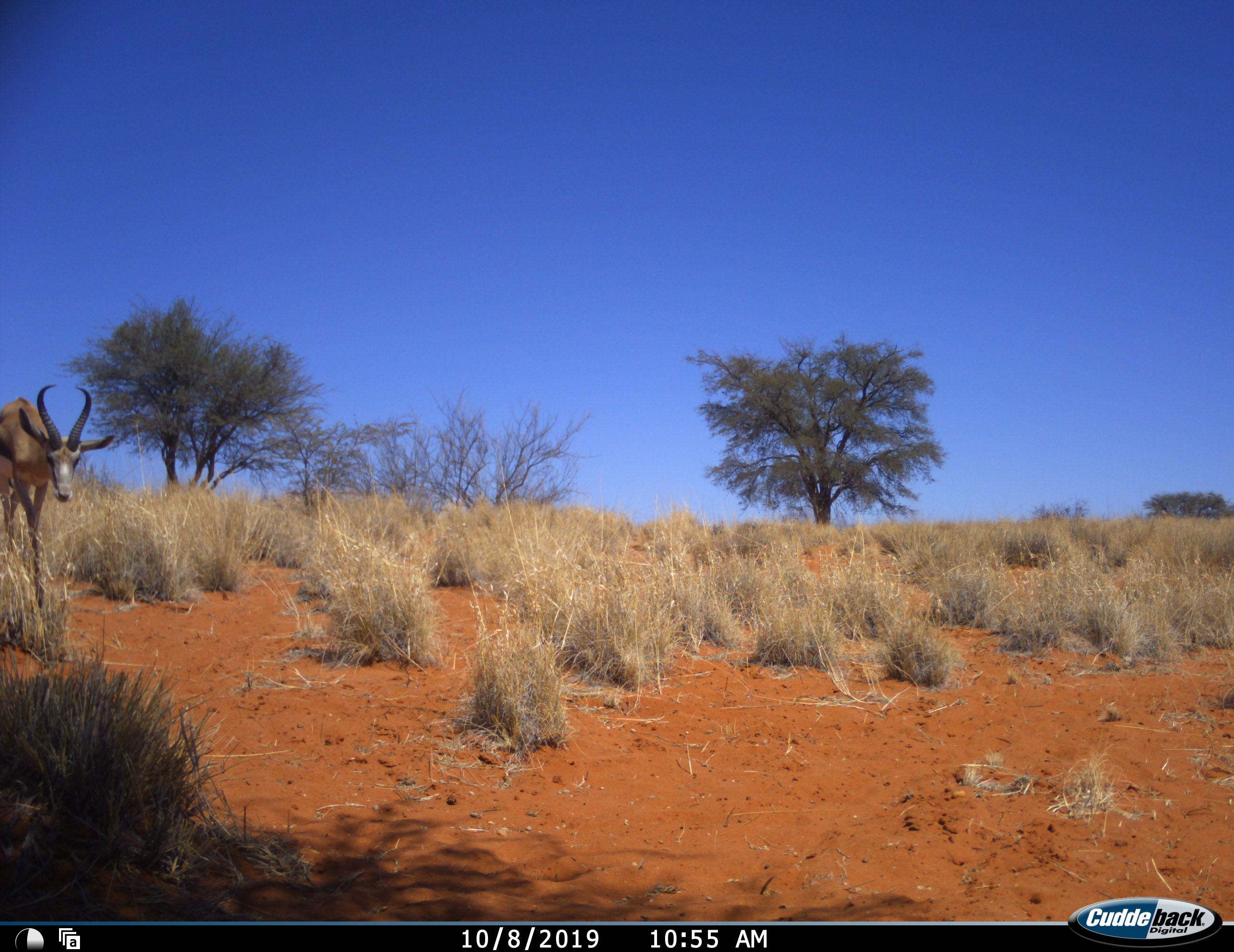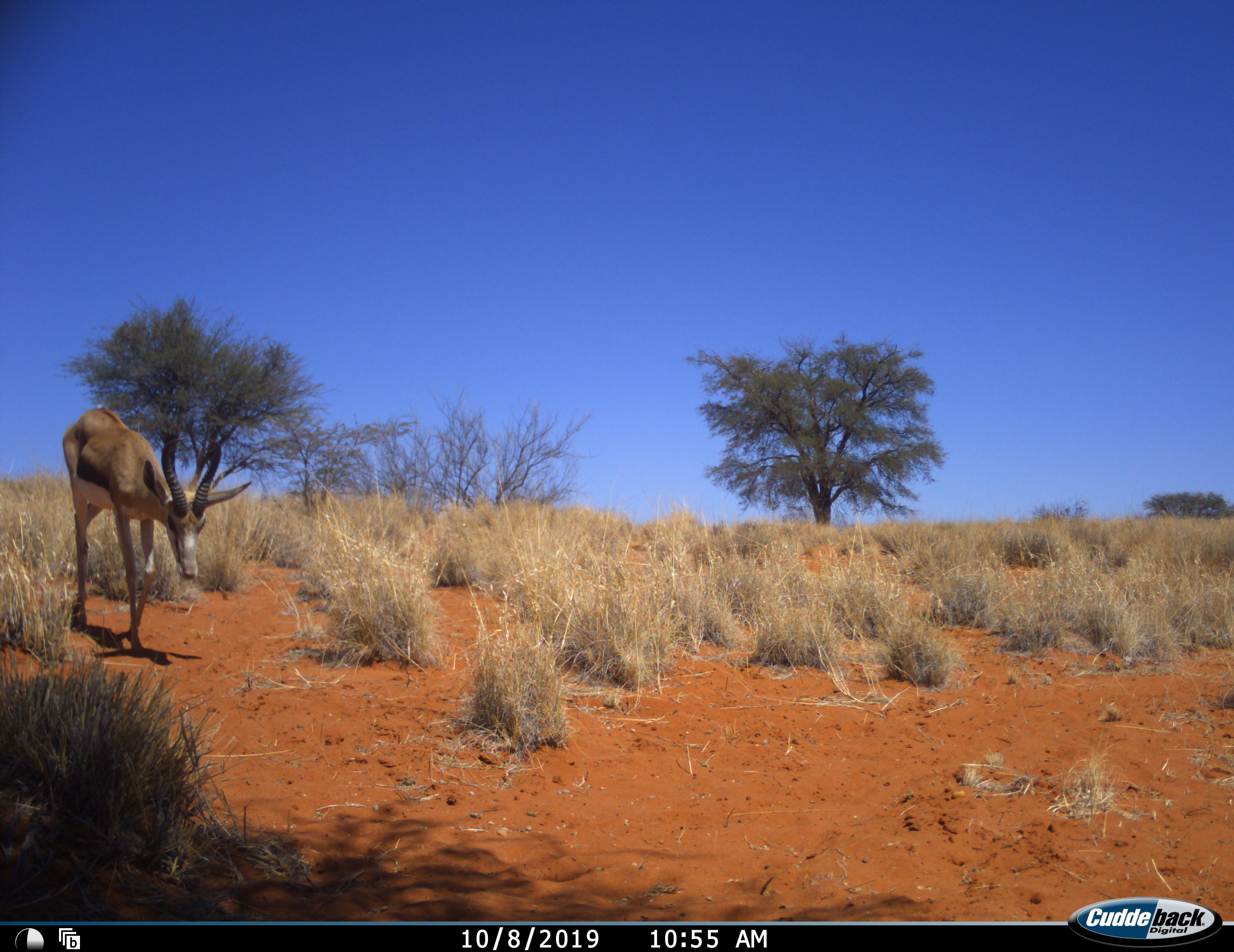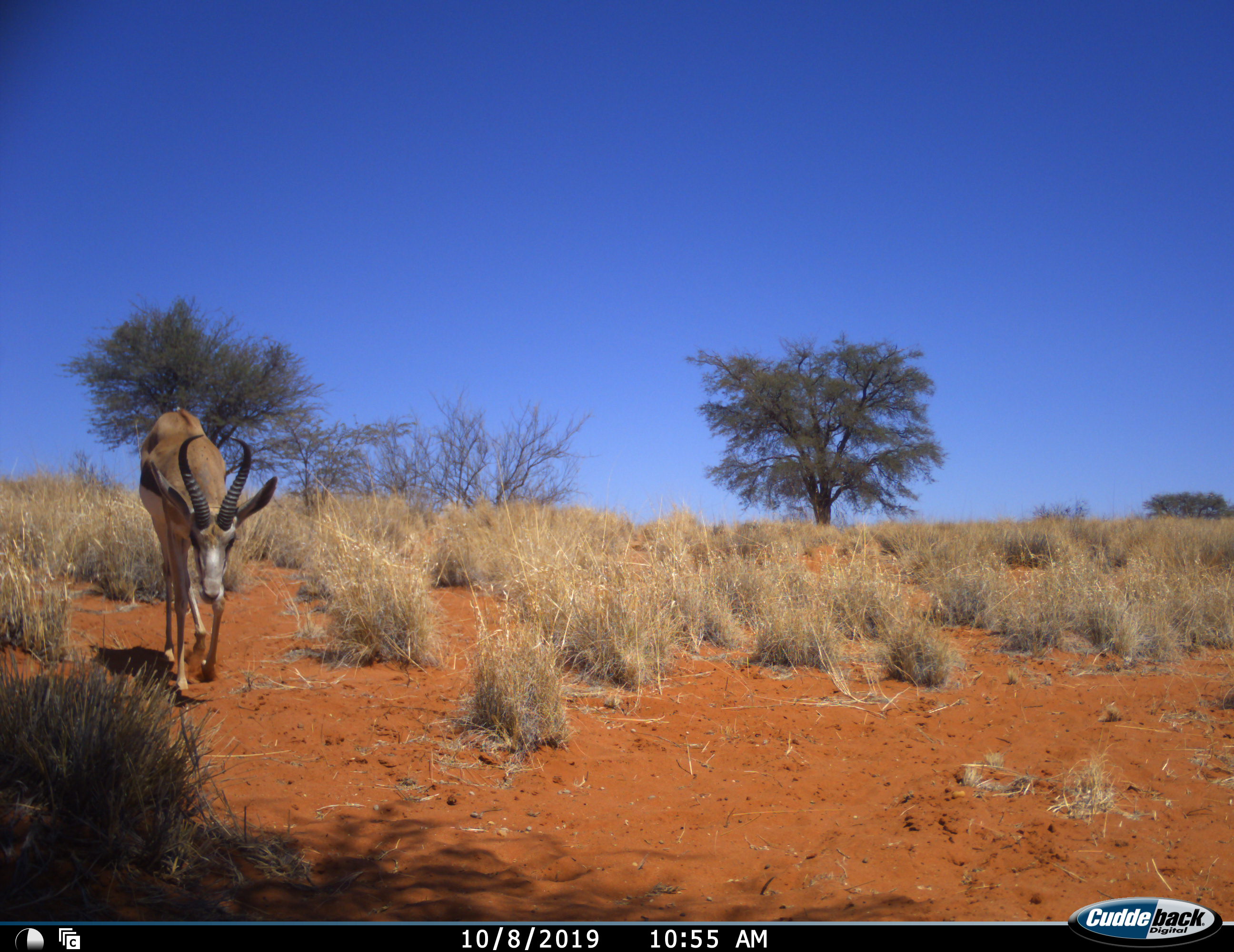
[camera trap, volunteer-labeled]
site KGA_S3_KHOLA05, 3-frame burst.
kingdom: Animalia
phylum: Chordata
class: Mammalia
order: Artiodactyla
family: Bovidae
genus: Antidorcas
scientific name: Antidorcas marsupialis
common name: springbok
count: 1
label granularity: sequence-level